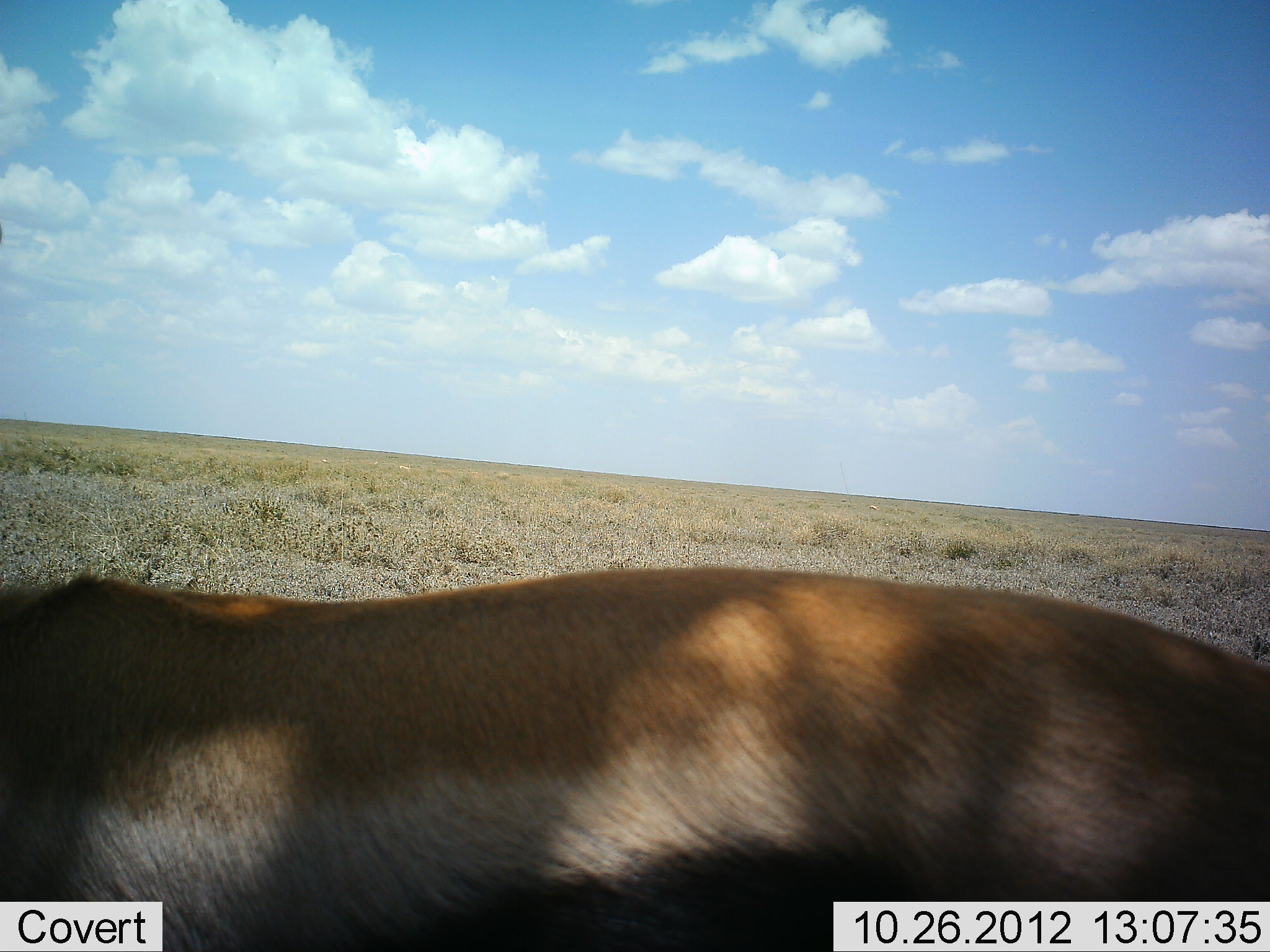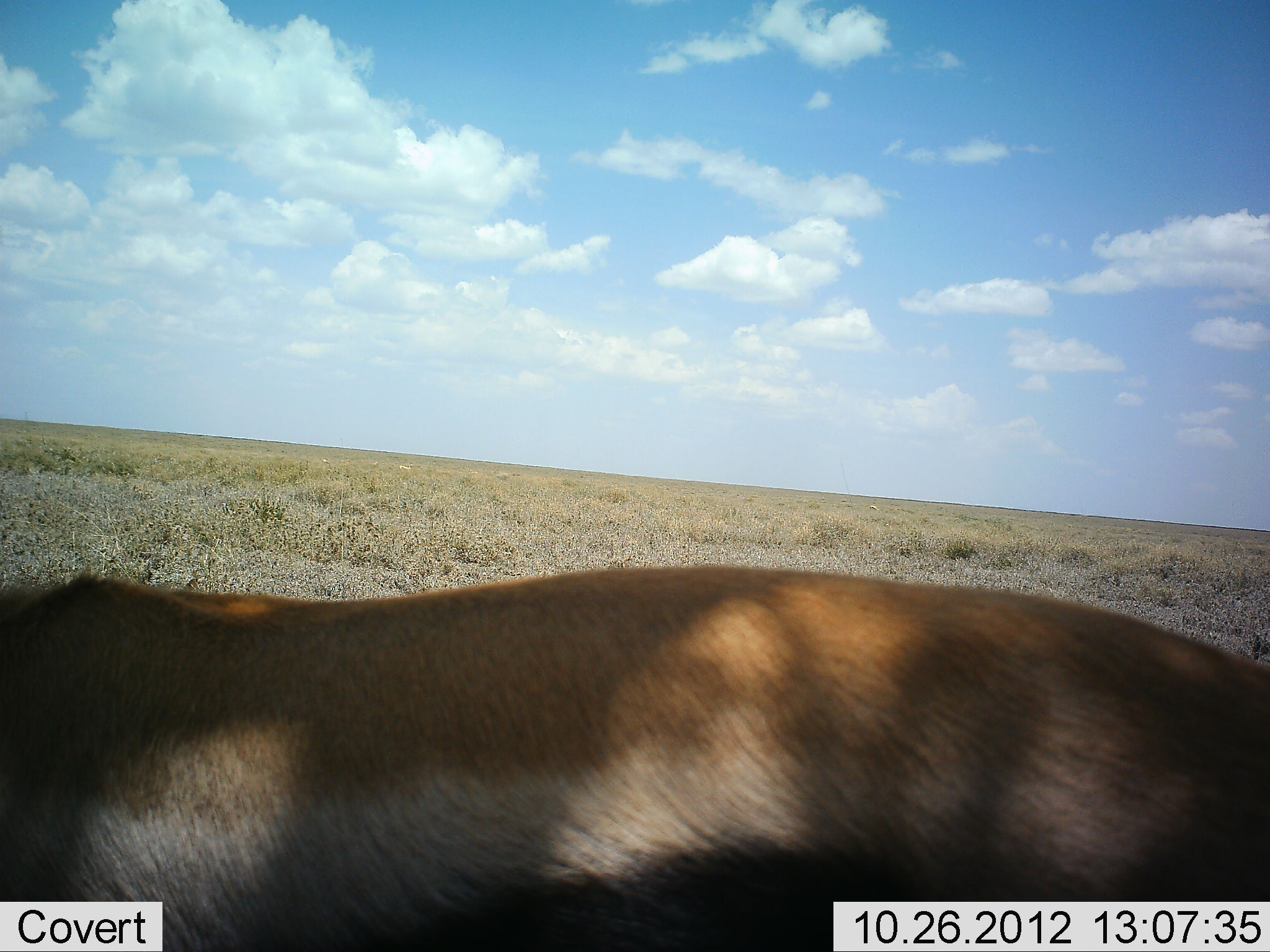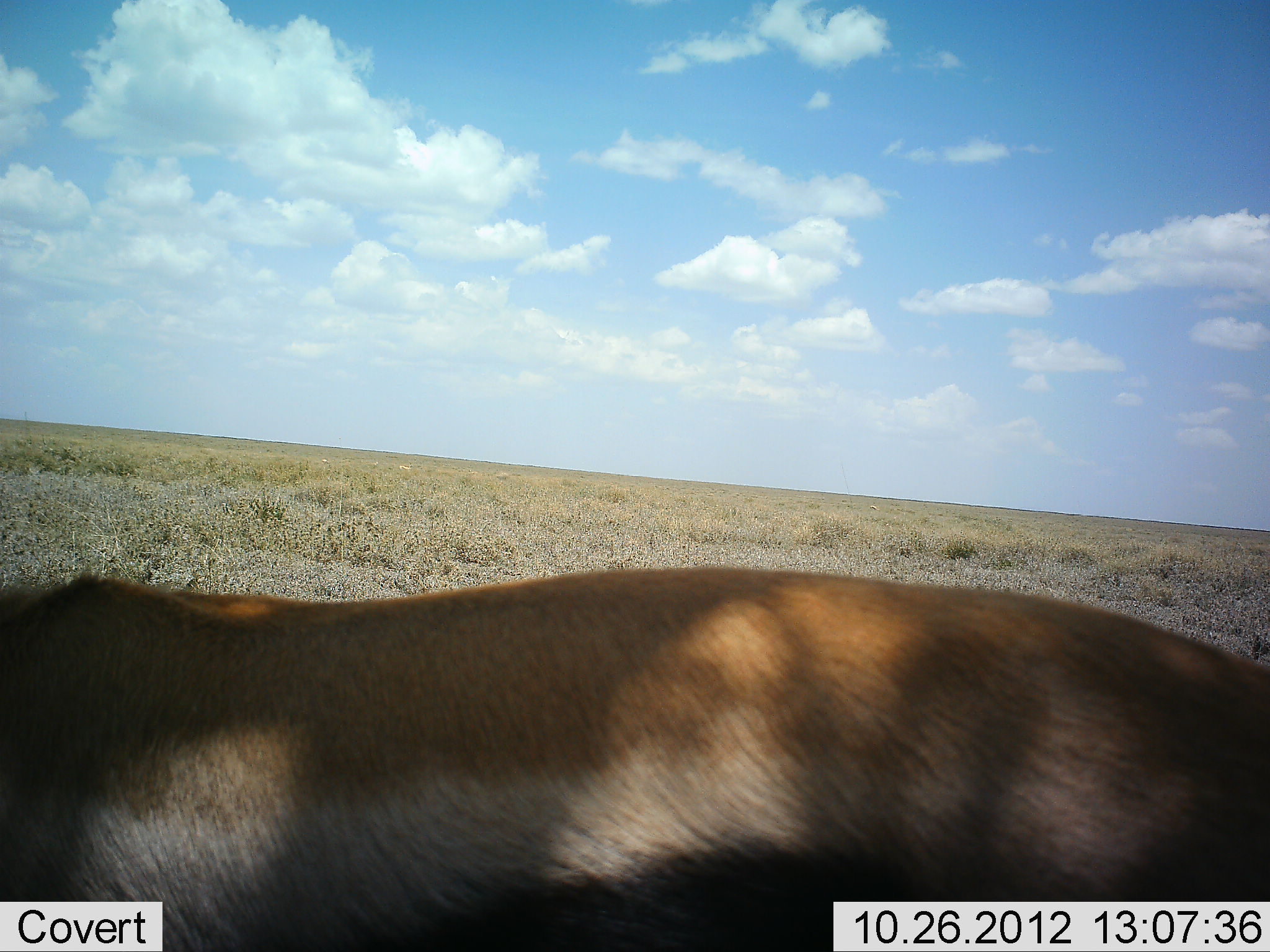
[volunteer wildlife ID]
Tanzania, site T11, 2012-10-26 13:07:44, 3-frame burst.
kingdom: Animalia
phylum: Chordata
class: Mammalia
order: Artiodactyla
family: Bovidae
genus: Eudorcas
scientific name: Eudorcas thomsonii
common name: thomson's gazelle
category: gazellethomsons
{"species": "gazellethomsons (thomson's gazelle) (Eudorcas thomsonii)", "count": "1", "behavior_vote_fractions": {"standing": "100%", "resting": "0%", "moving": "0%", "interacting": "0%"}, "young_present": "0%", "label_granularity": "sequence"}